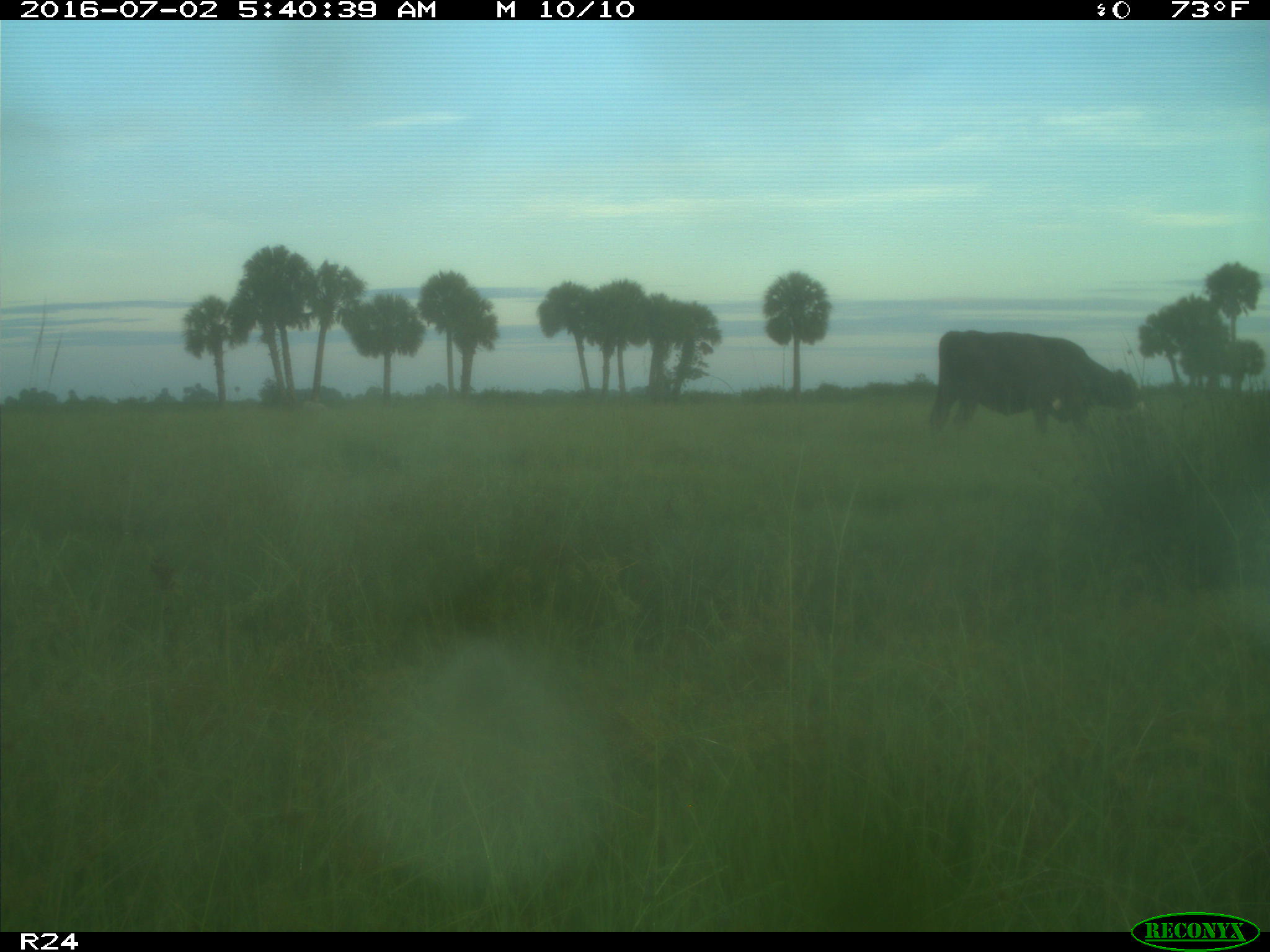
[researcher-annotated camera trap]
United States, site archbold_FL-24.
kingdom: Animalia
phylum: Chordata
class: Mammalia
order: Artiodactyla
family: Bovidae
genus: Bos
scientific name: Bos taurus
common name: domestic cow